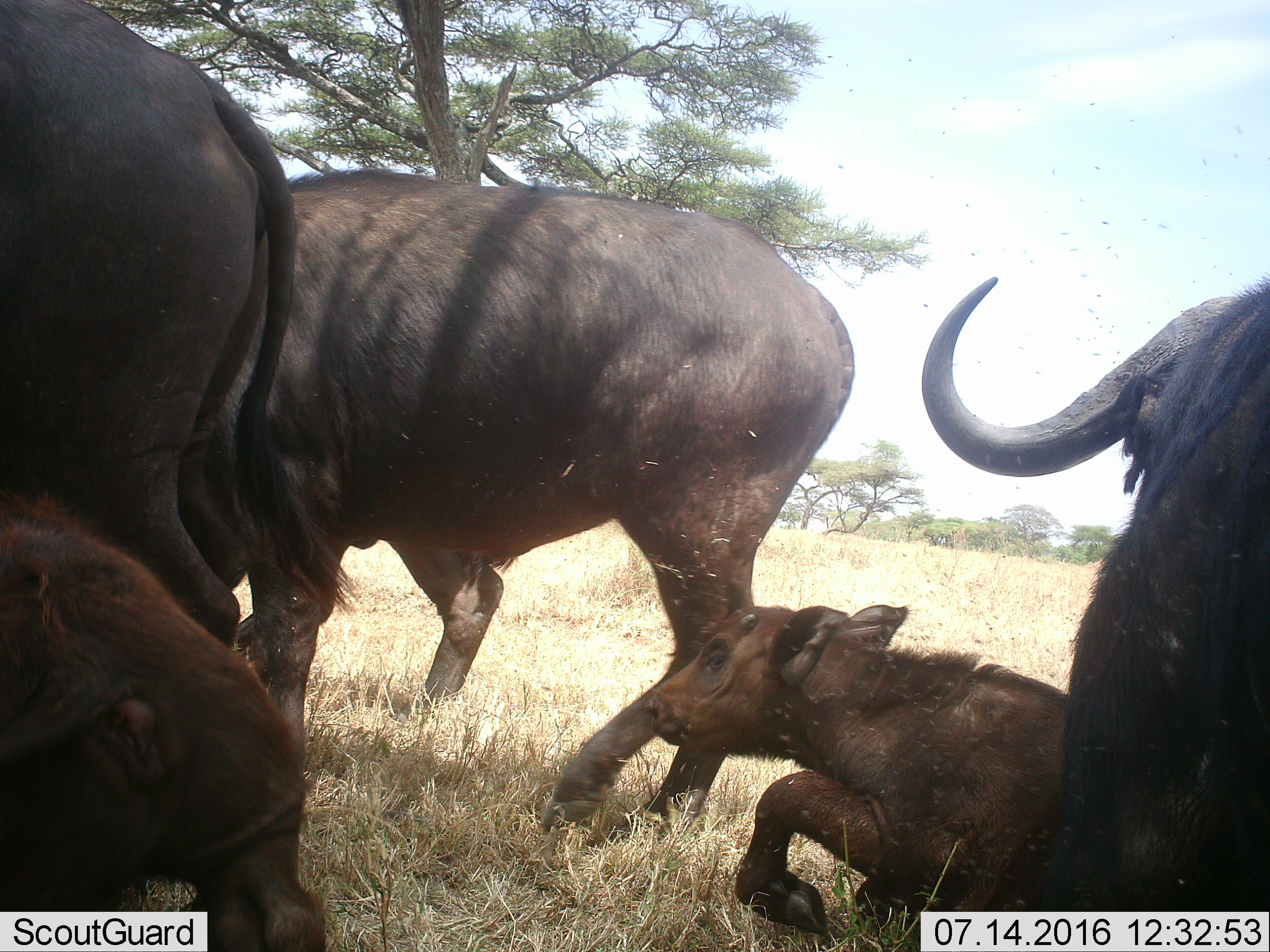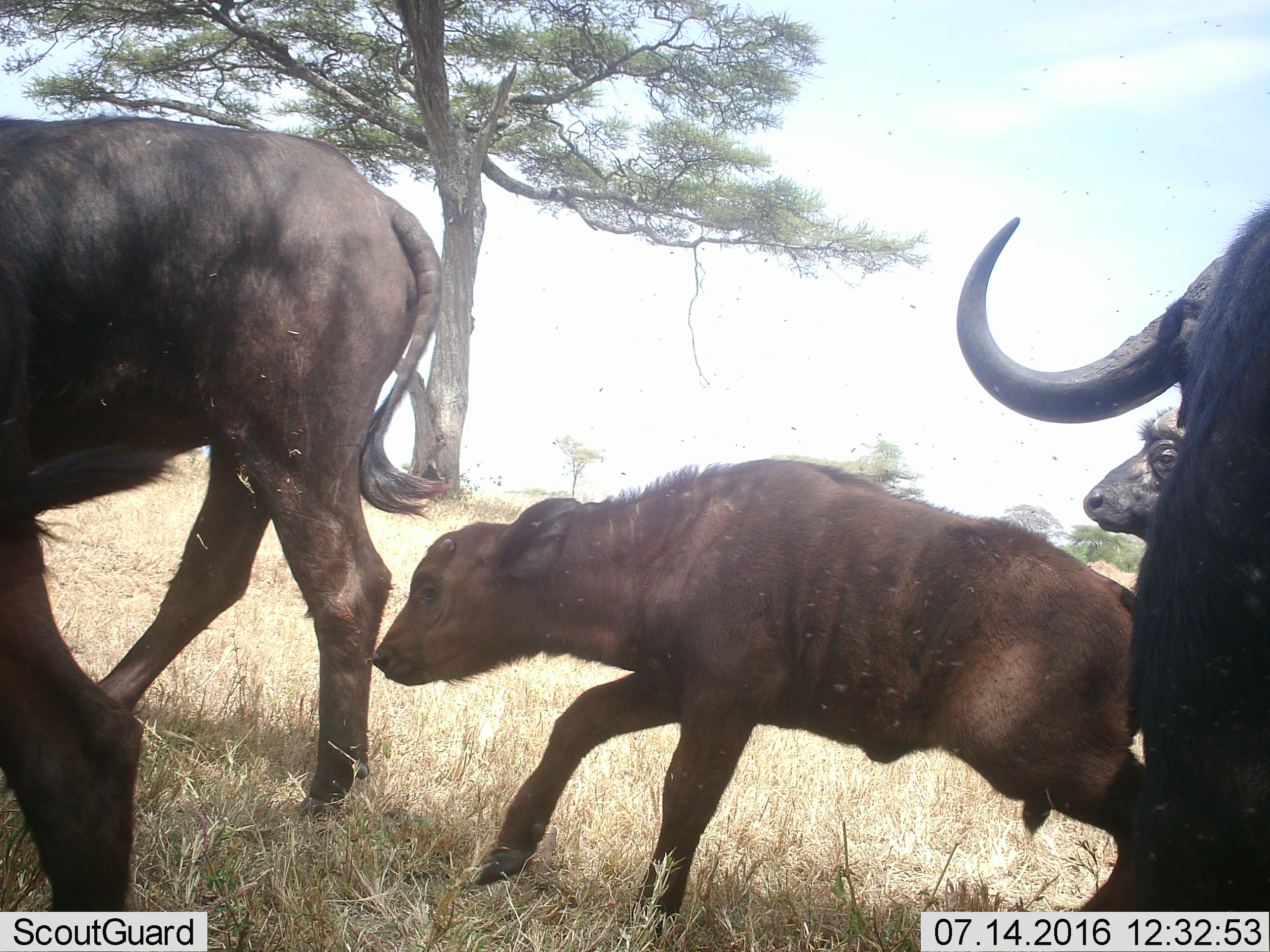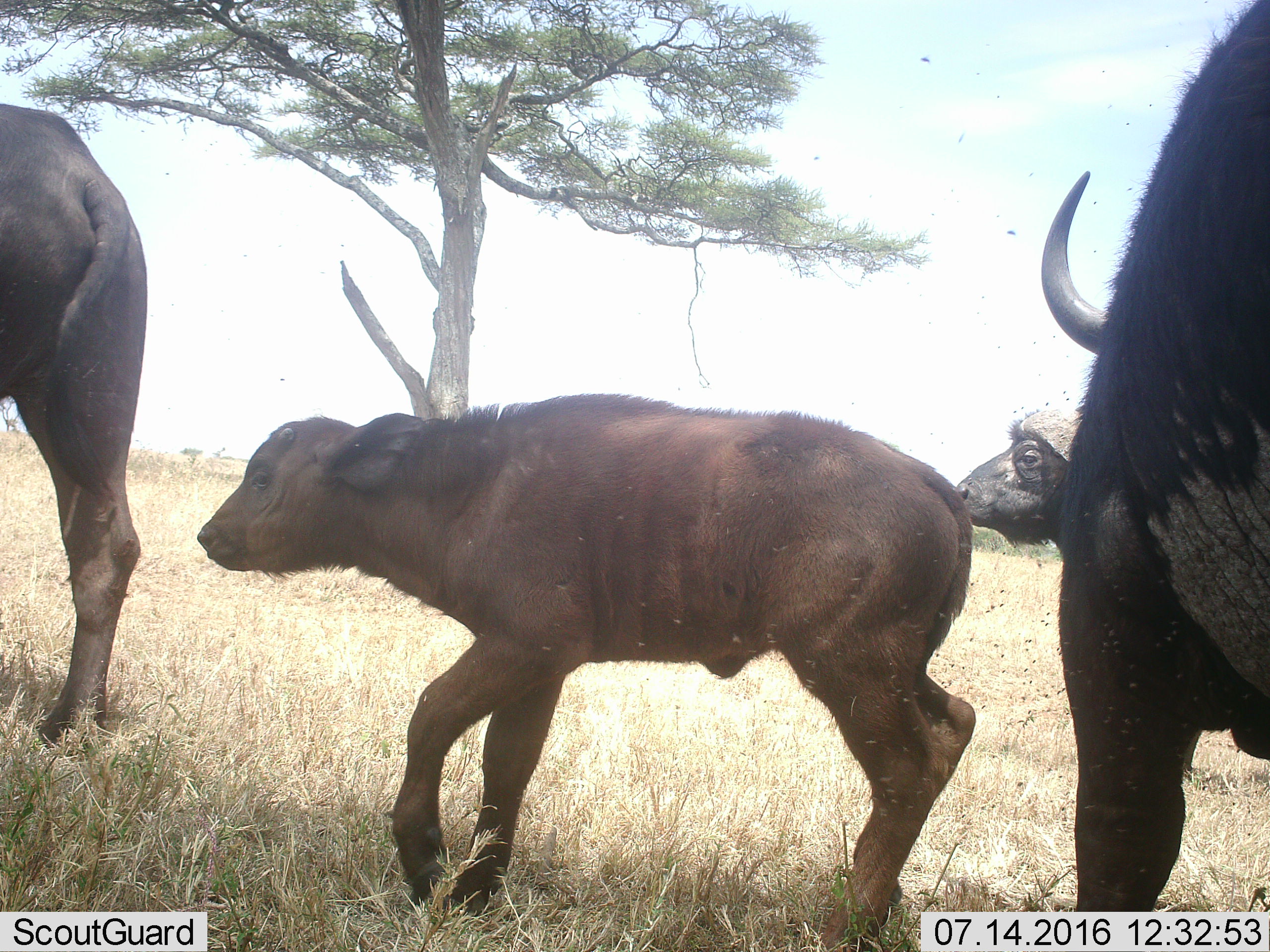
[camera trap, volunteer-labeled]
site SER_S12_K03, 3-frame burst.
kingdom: Animalia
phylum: Chordata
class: Mammalia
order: Artiodactyla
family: Bovidae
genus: Syncerus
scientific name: Syncerus caffer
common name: african buffalo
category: buffalo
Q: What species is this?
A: Buffalo (african buffalo) (Syncerus caffer).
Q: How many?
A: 5.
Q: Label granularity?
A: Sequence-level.